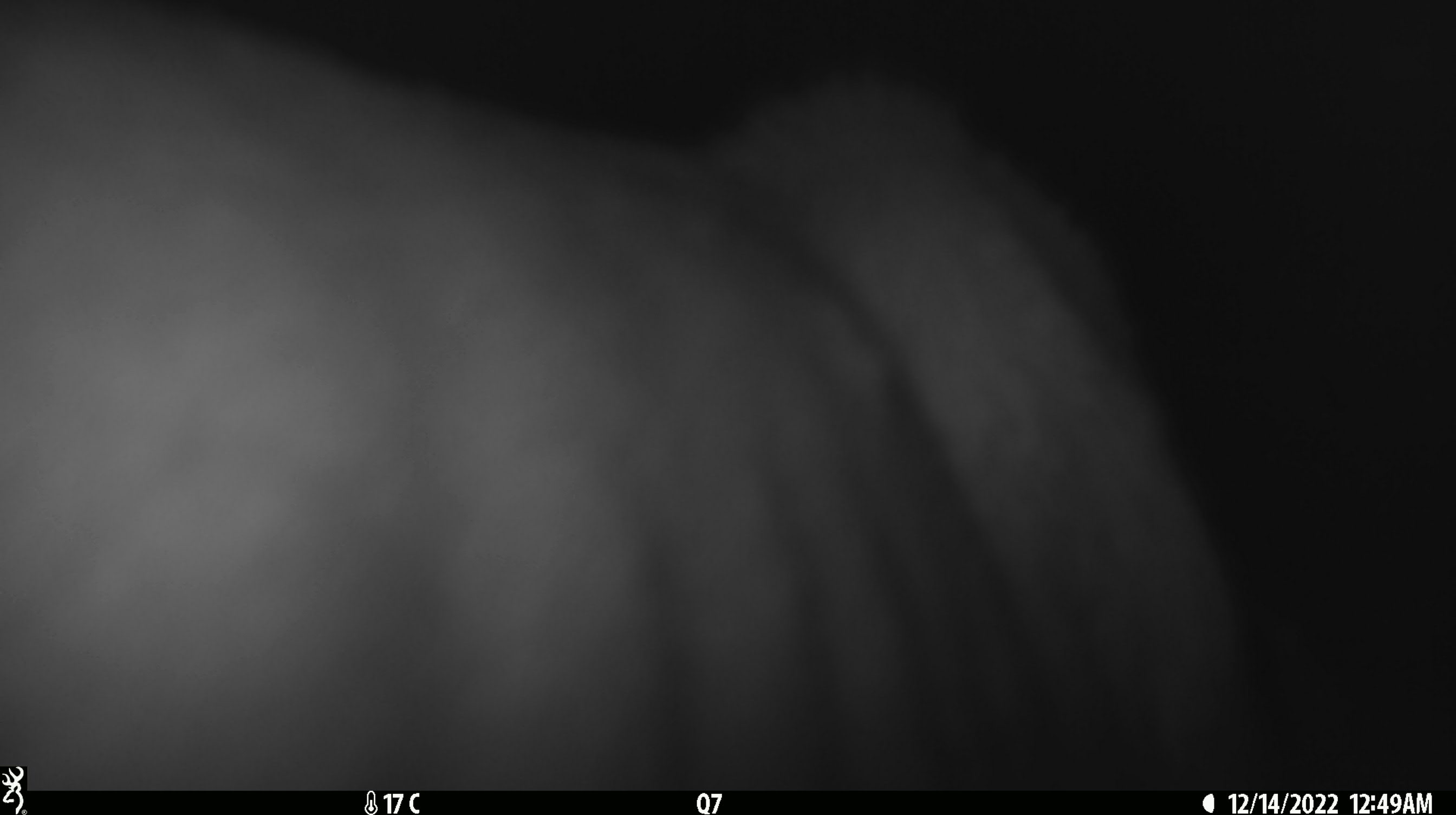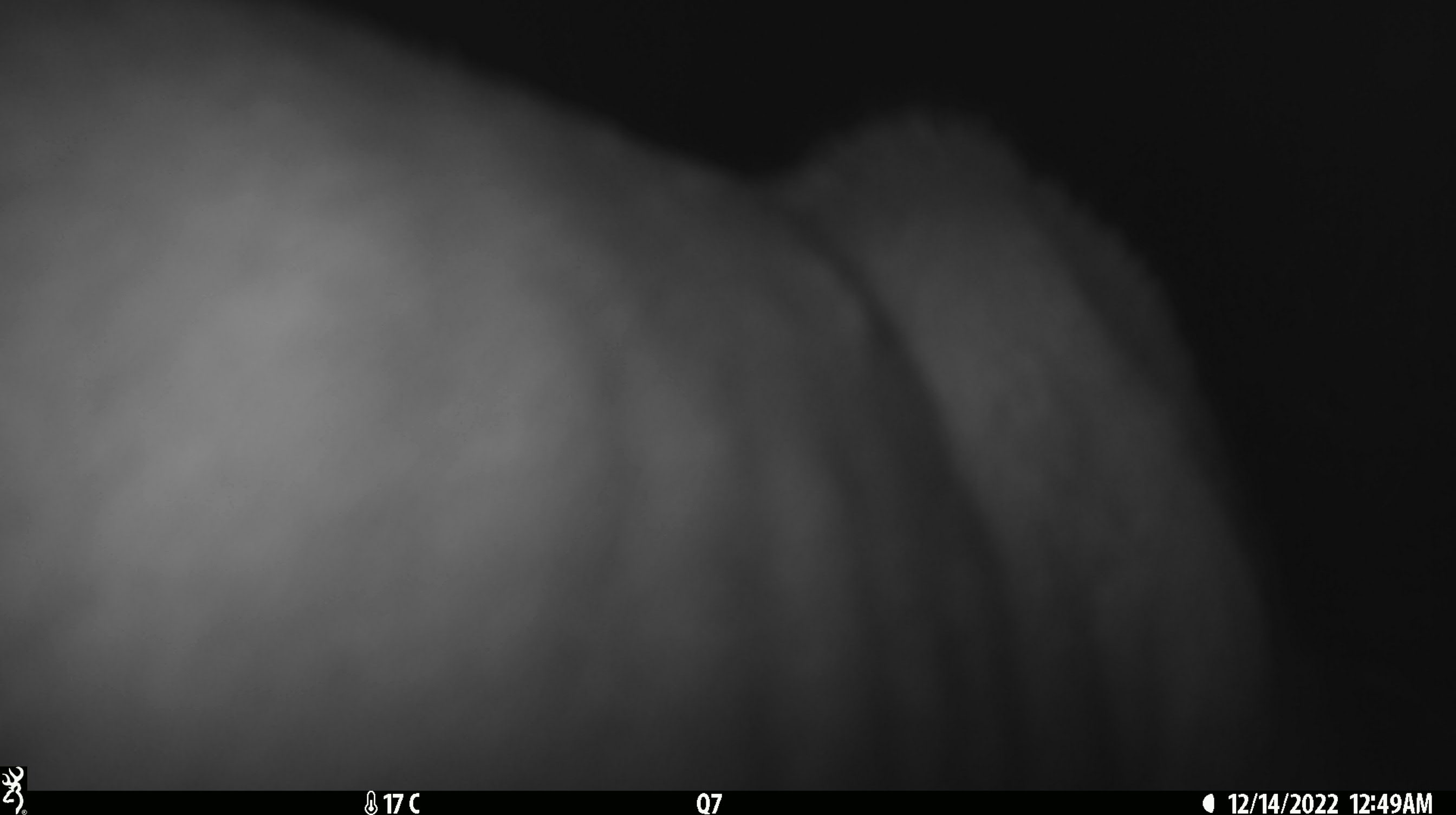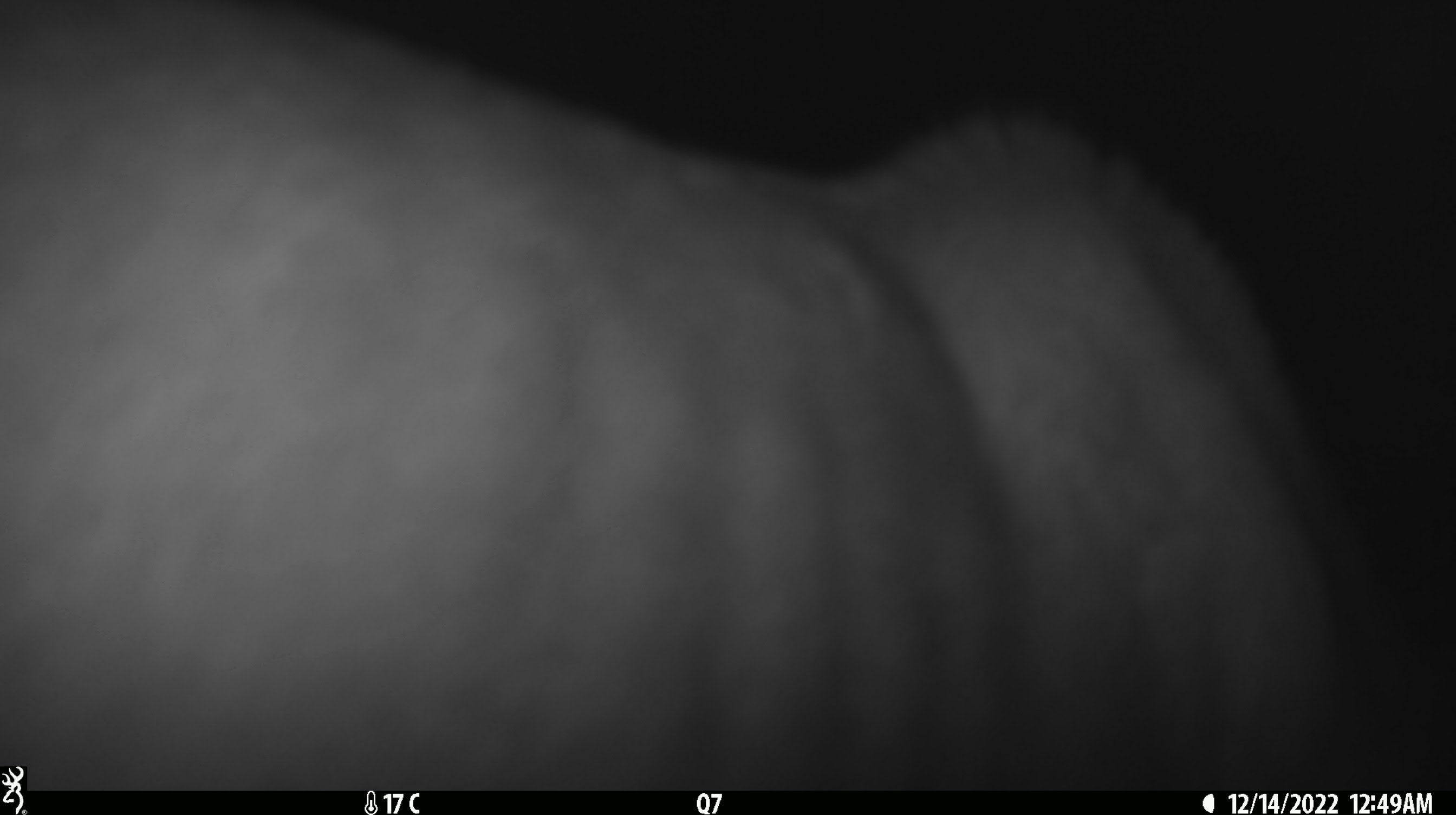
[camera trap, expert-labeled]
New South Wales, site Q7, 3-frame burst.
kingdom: Animalia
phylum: Chordata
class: Mammalia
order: Carnivora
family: Canidae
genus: Canis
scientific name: Canis familiaris dingo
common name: dingo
Dingo (Canis familiaris dingo).